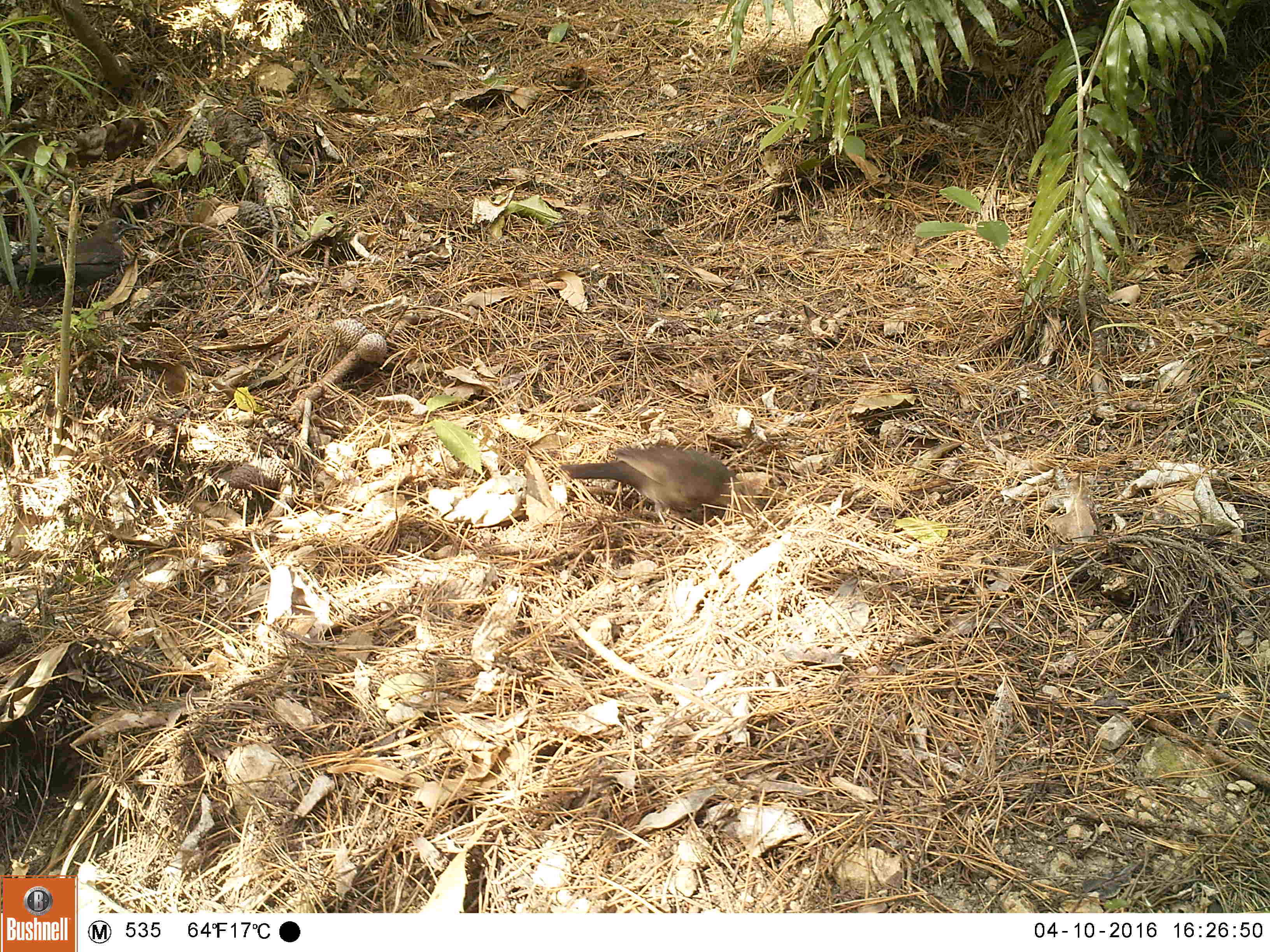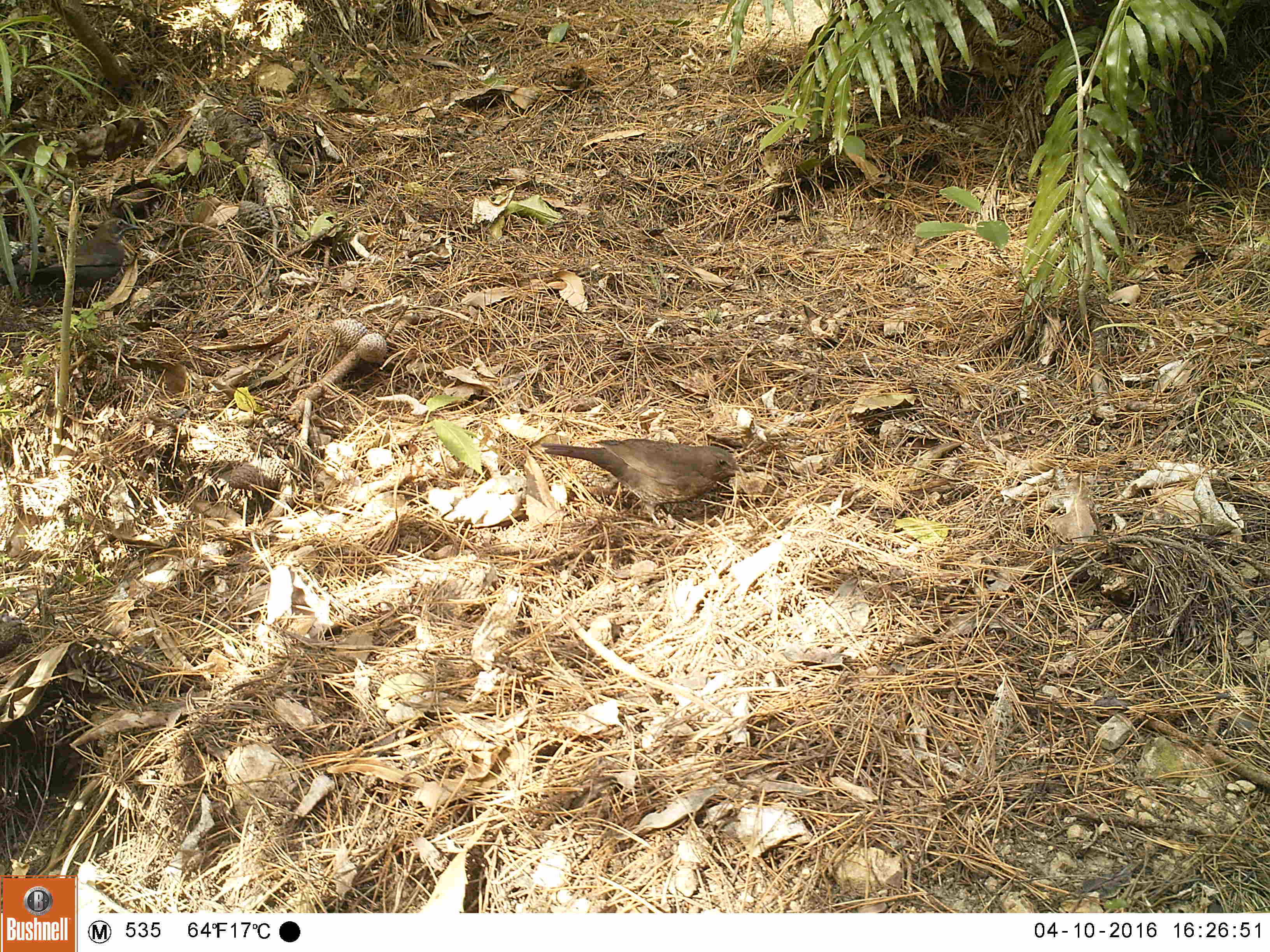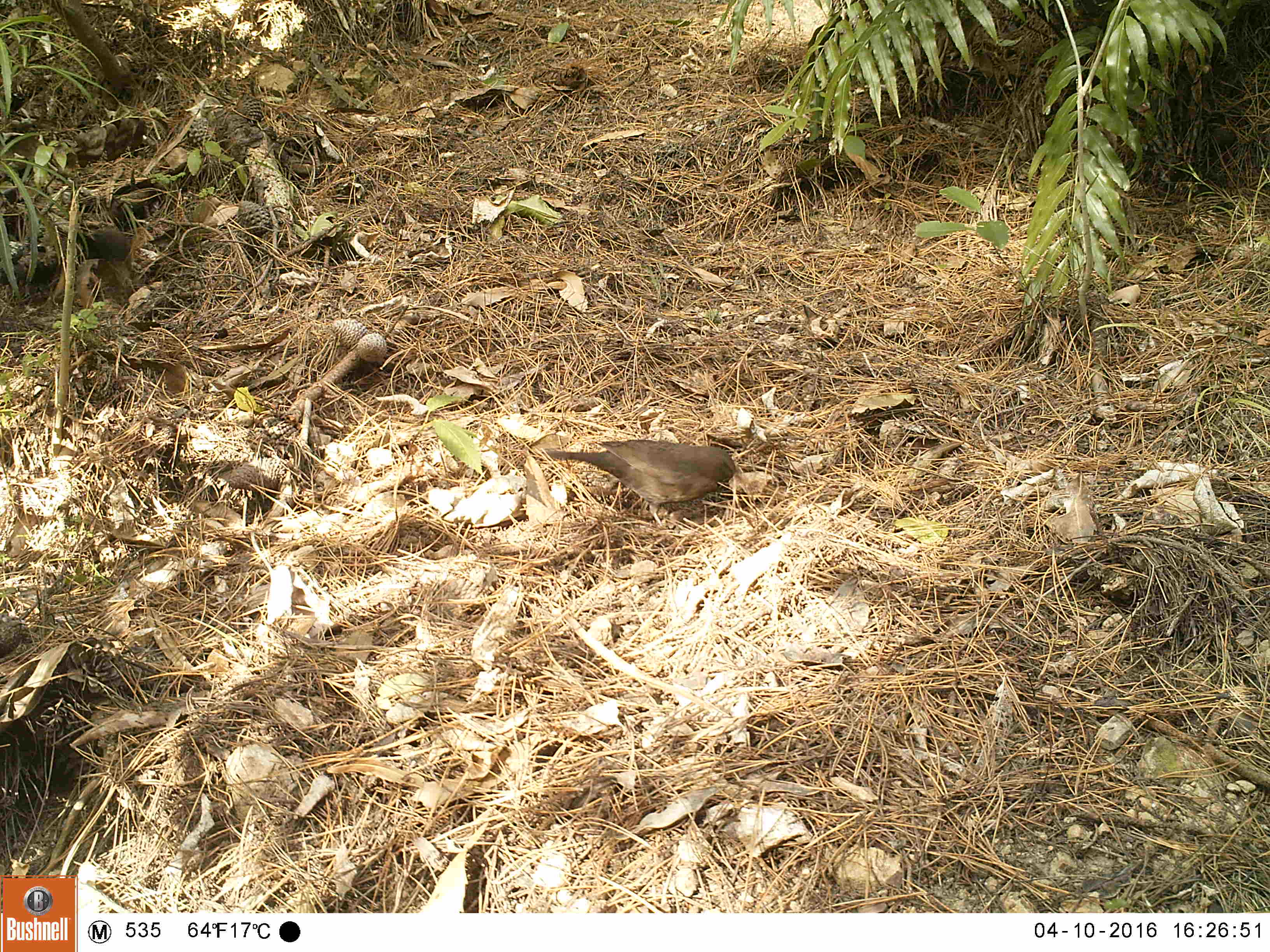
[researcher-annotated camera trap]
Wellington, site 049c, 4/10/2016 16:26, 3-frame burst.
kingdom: Animalia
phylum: Chordata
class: Aves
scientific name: Aves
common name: bird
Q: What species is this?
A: Bird (Aves).